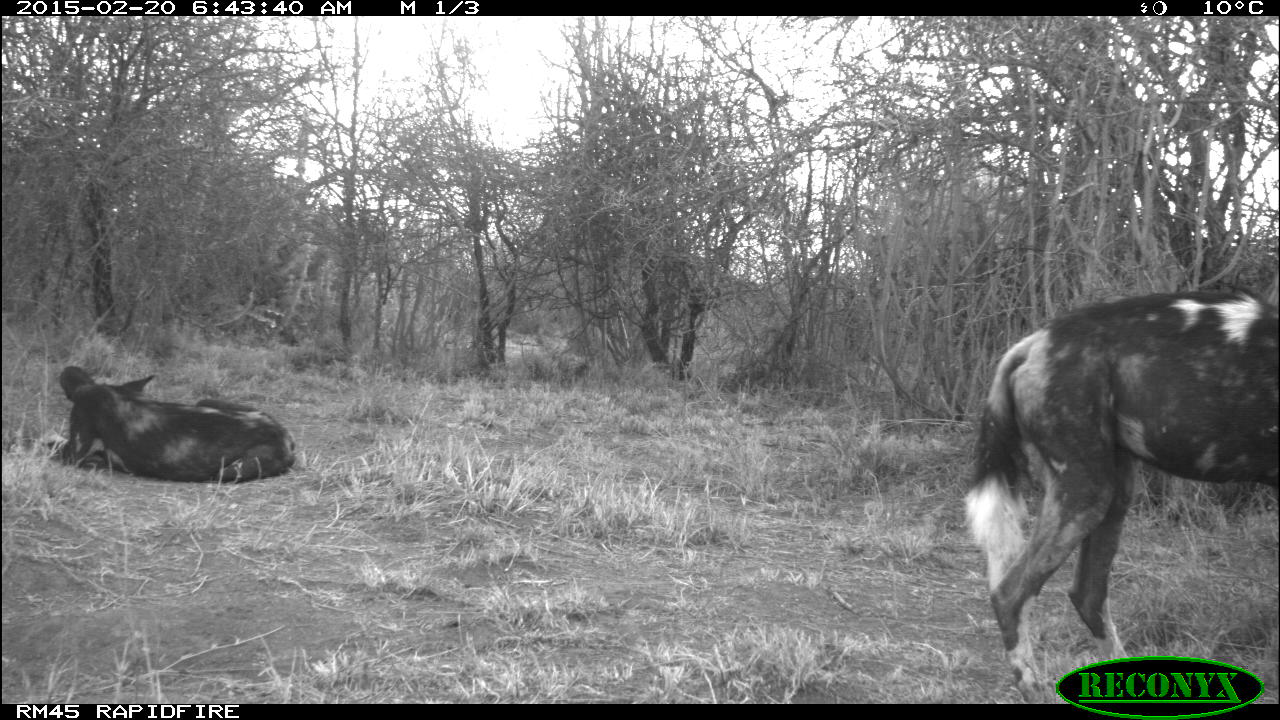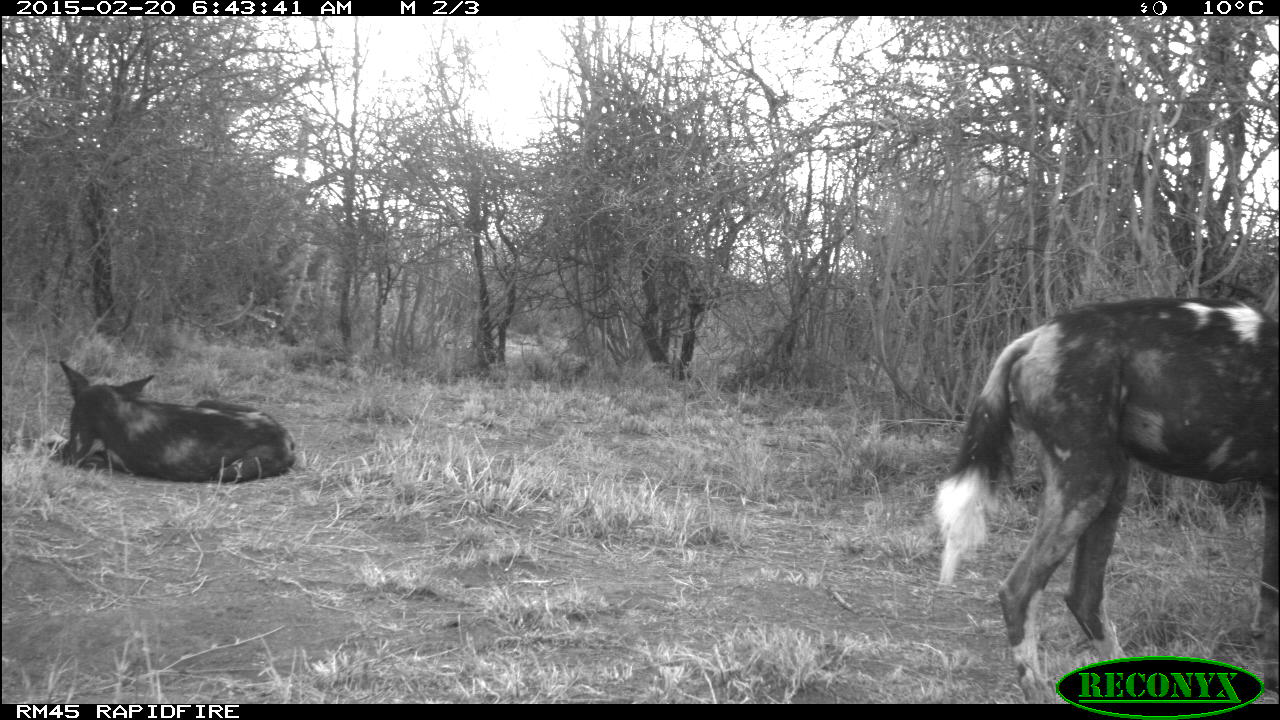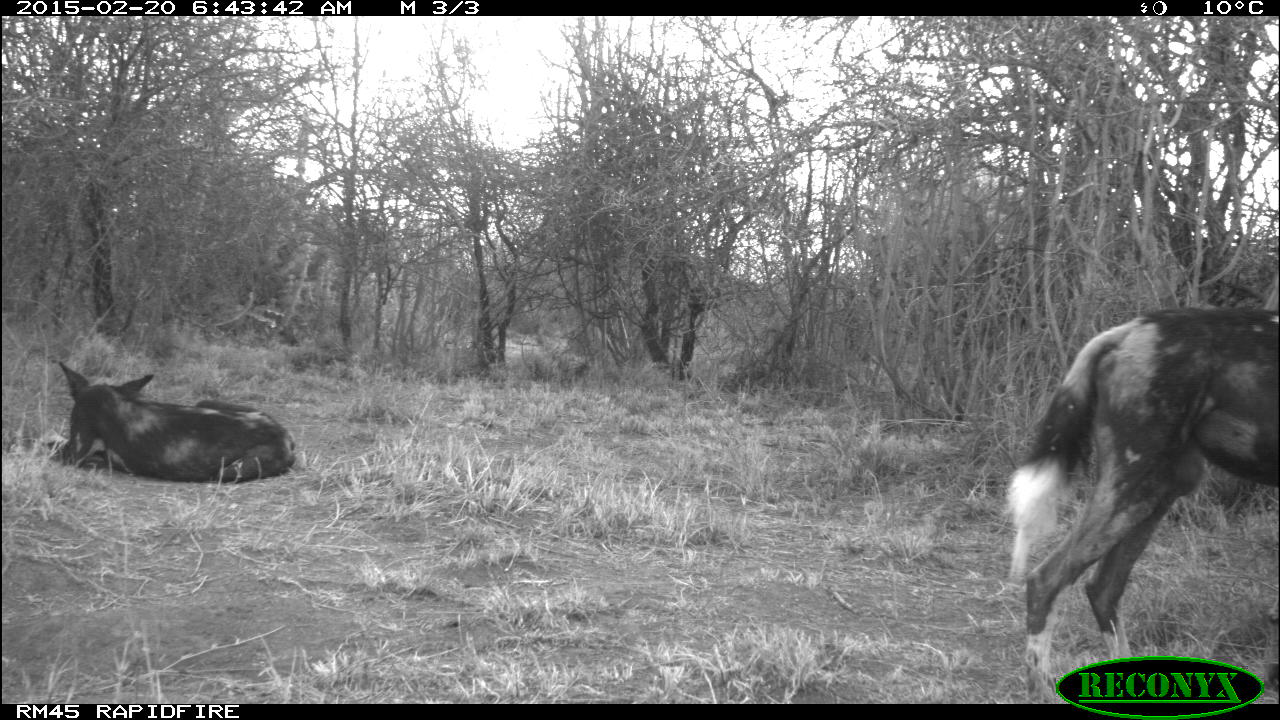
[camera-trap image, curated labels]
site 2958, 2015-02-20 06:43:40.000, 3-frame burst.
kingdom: Animalia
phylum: Chordata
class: Mammalia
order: Carnivora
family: Canidae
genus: Lycaon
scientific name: Lycaon pictus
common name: african wild dog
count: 2